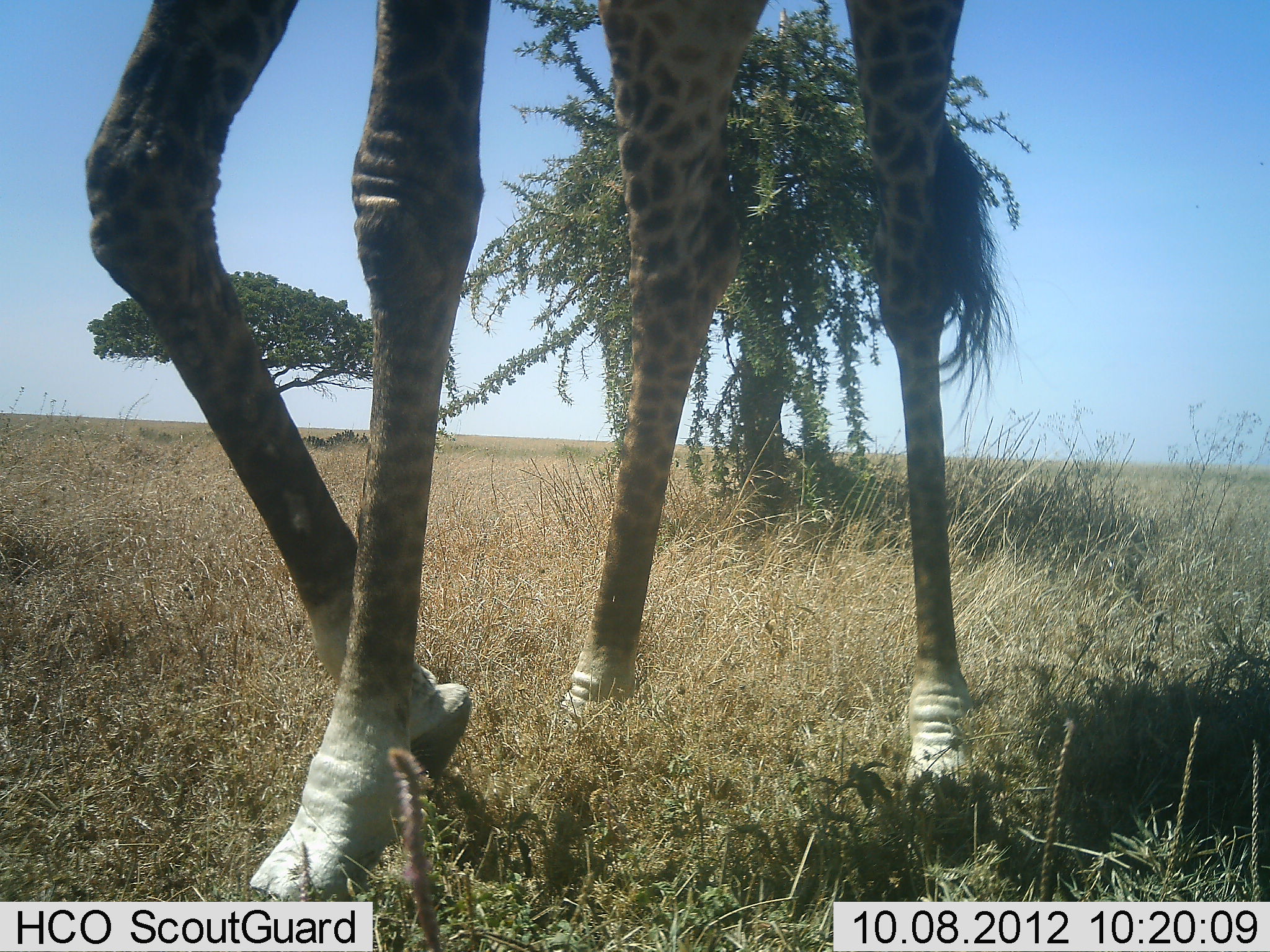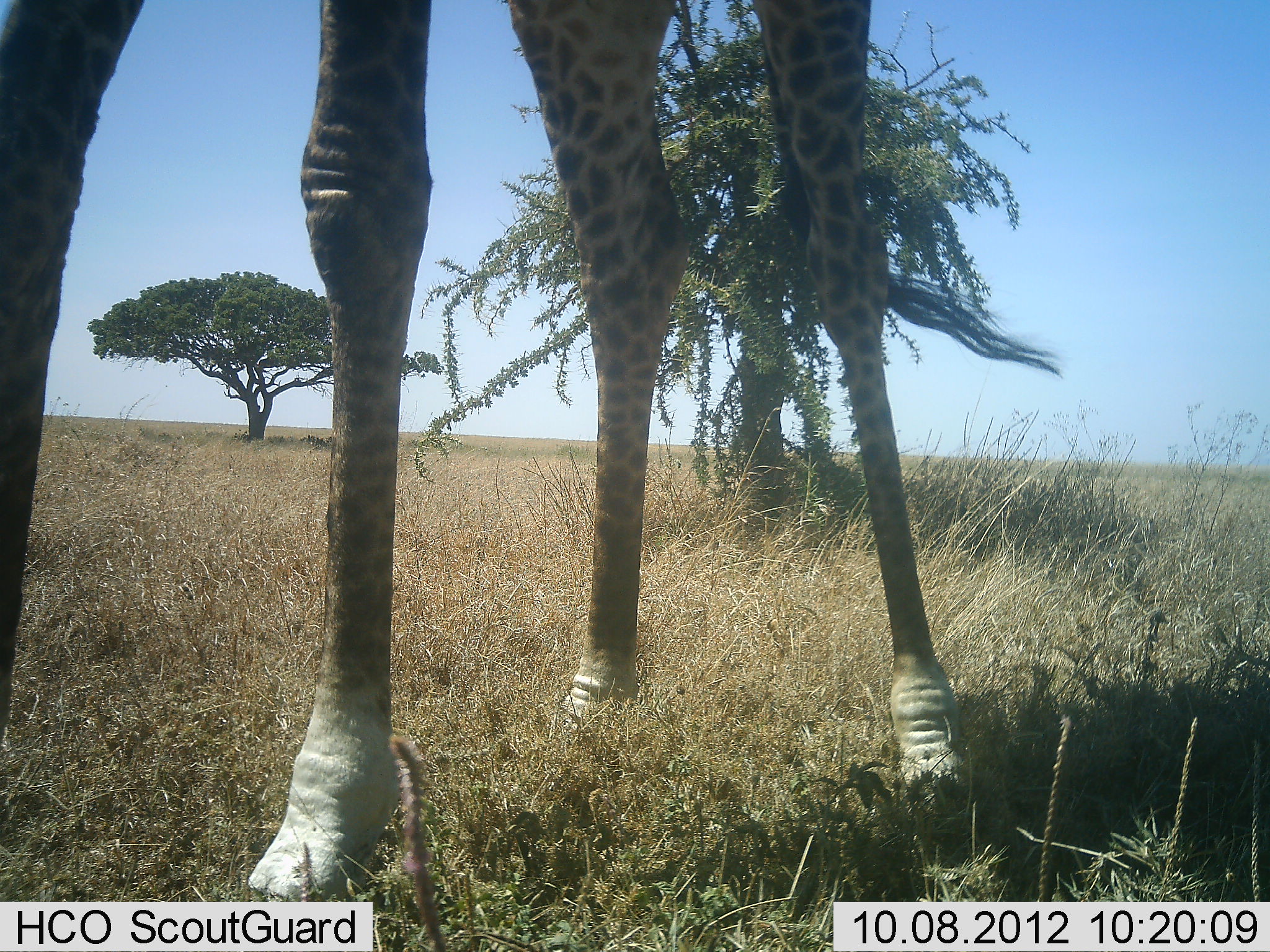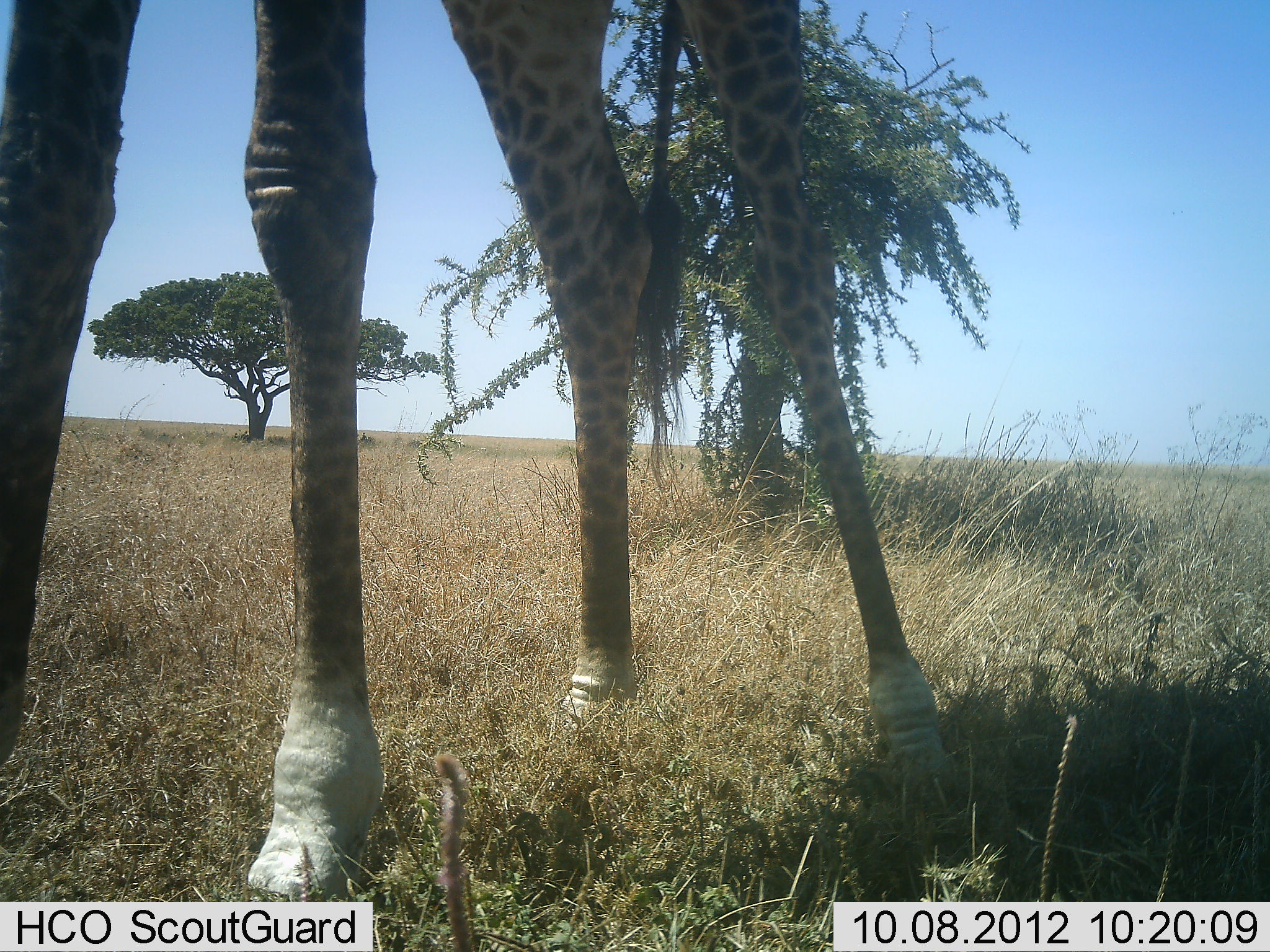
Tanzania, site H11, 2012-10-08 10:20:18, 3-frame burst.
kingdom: Animalia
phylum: Chordata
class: Mammalia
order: Artiodactyla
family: Giraffidae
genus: Giraffa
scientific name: Giraffa camelopardalis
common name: giraffe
Giraffe (Giraffa camelopardalis), count 1. Behavior (volunteer vote fractions): standing 20%, resting 0%, moving 70%, interacting 0%. Young present (vote fraction): 0%. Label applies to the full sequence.